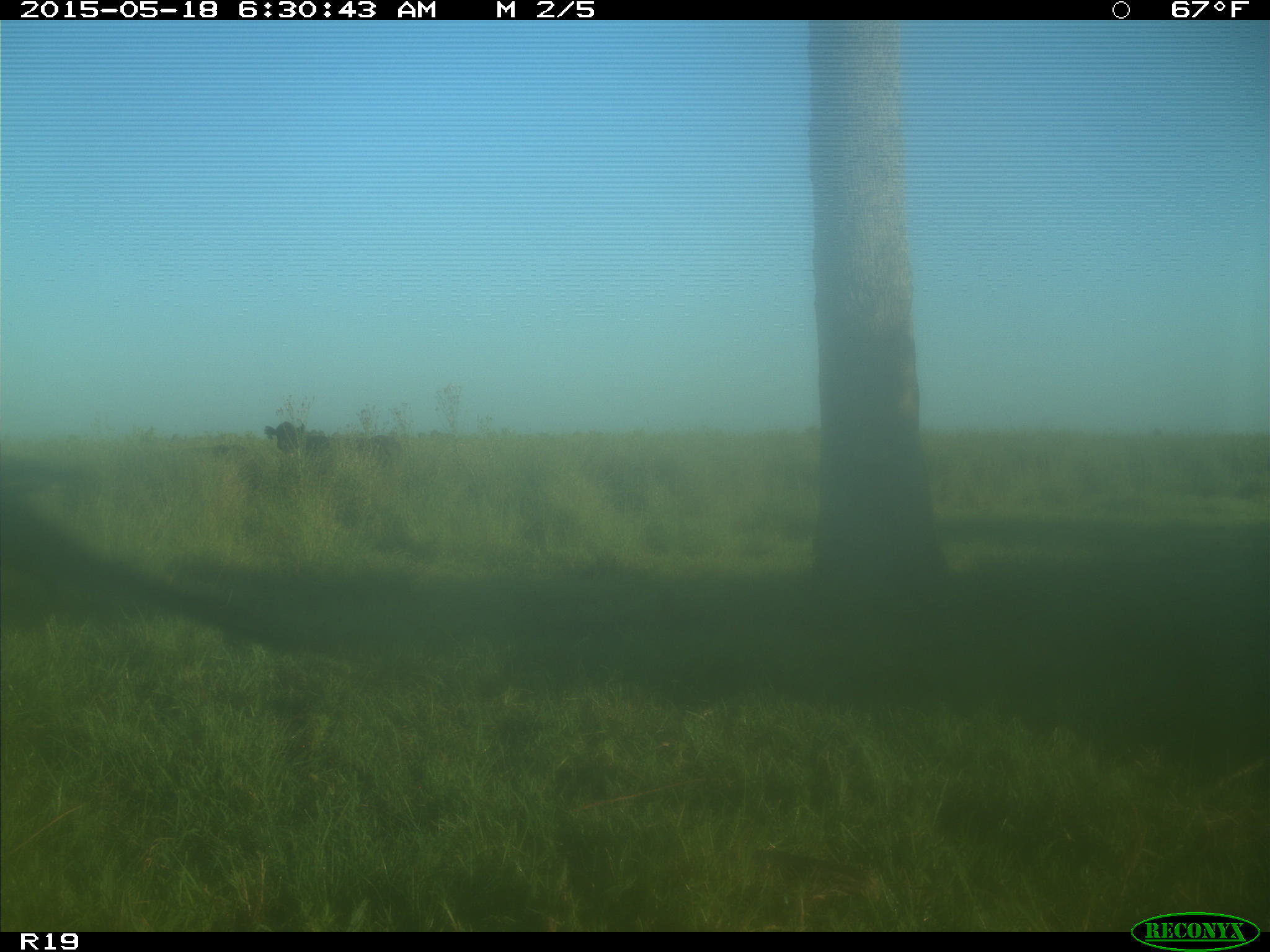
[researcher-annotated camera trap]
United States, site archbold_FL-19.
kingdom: Animalia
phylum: Chordata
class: Mammalia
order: Artiodactyla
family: Bovidae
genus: Bos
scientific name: Bos taurus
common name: domestic cow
Bos taurus (domestic cow).